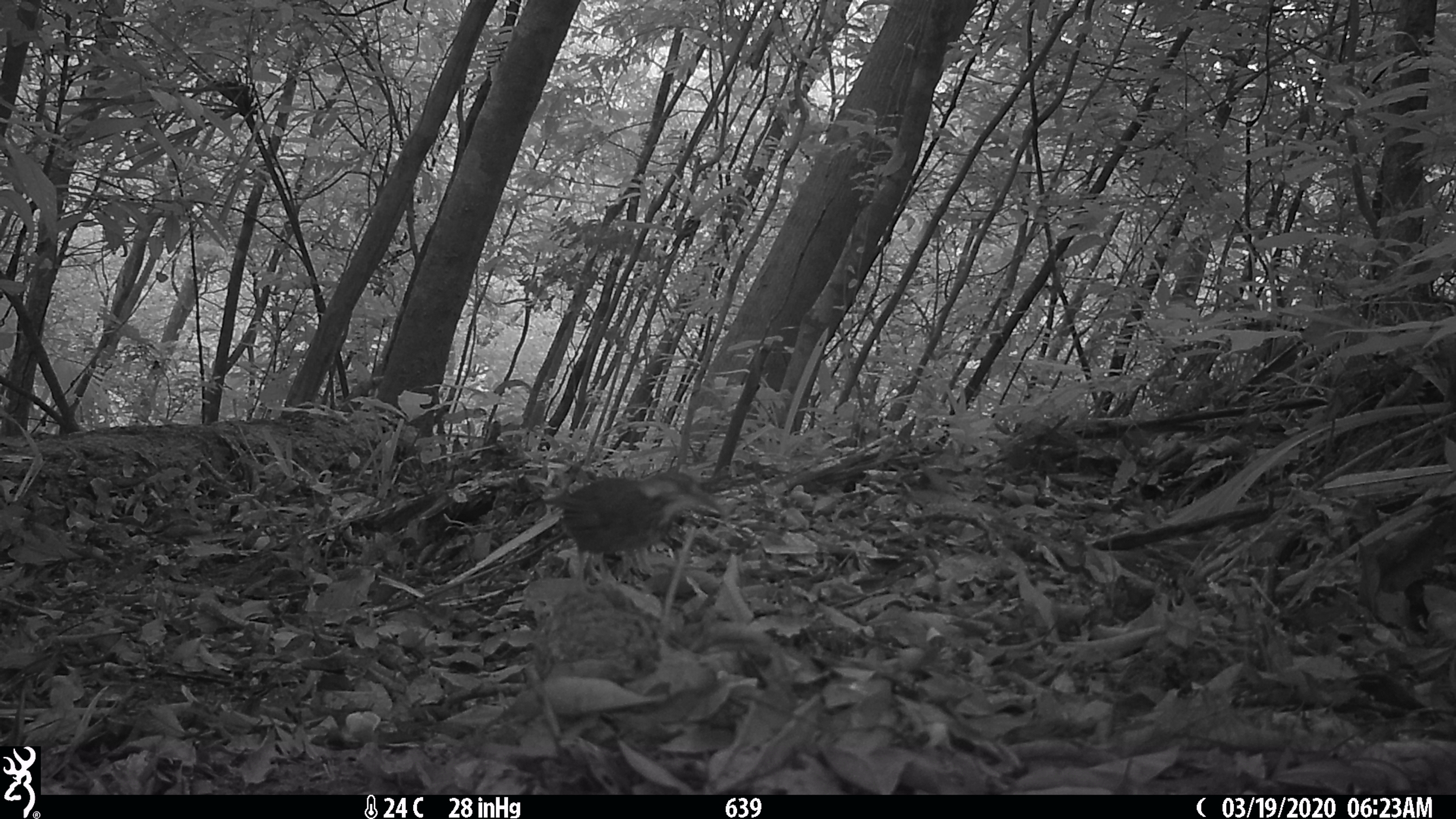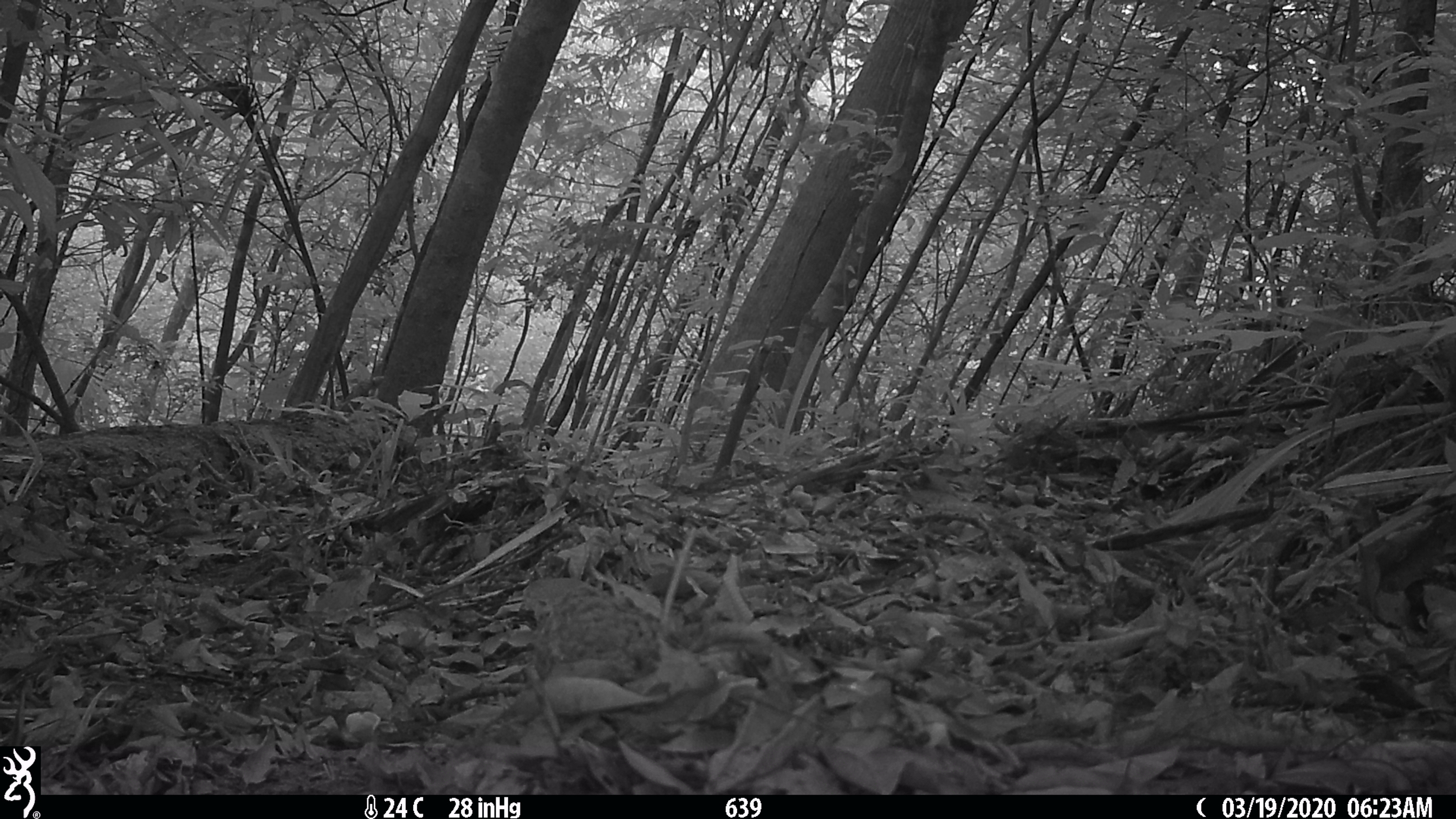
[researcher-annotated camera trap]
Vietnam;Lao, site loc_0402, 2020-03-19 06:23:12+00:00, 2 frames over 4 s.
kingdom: Animalia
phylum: Chordata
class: Aves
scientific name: Aves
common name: bird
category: unidentified bird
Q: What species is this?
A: Unidentified bird (bird) (Aves).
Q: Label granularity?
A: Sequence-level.